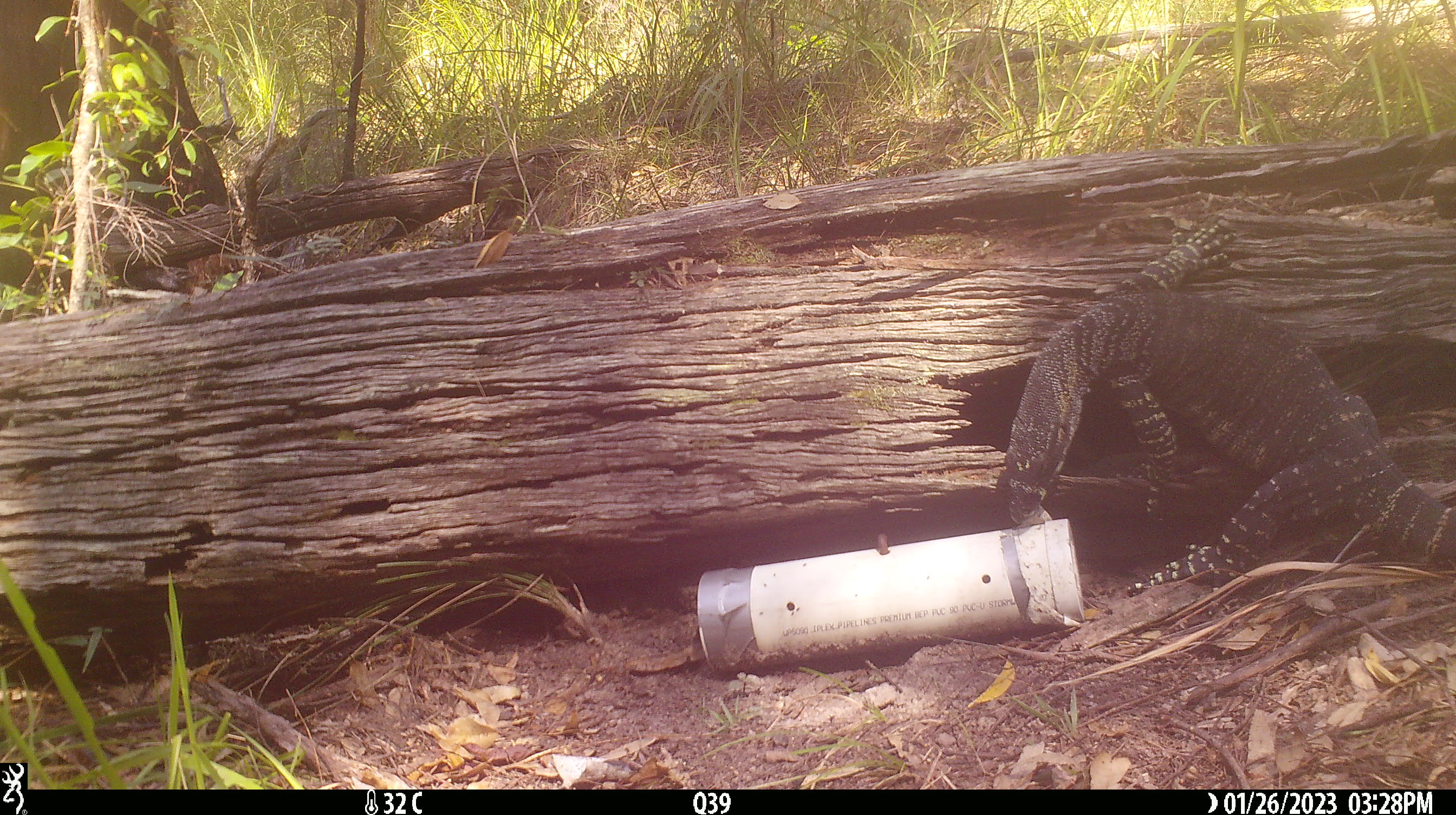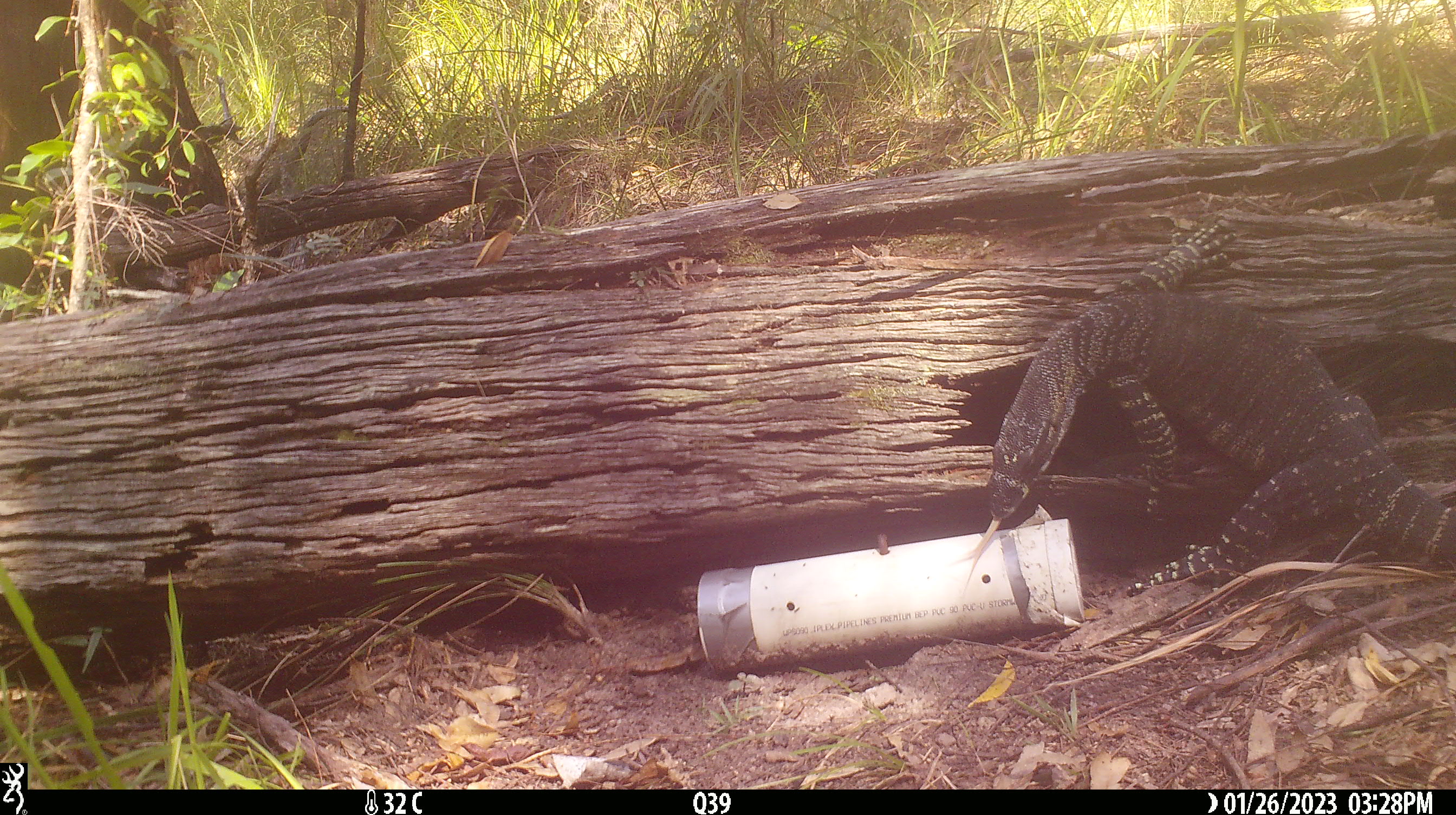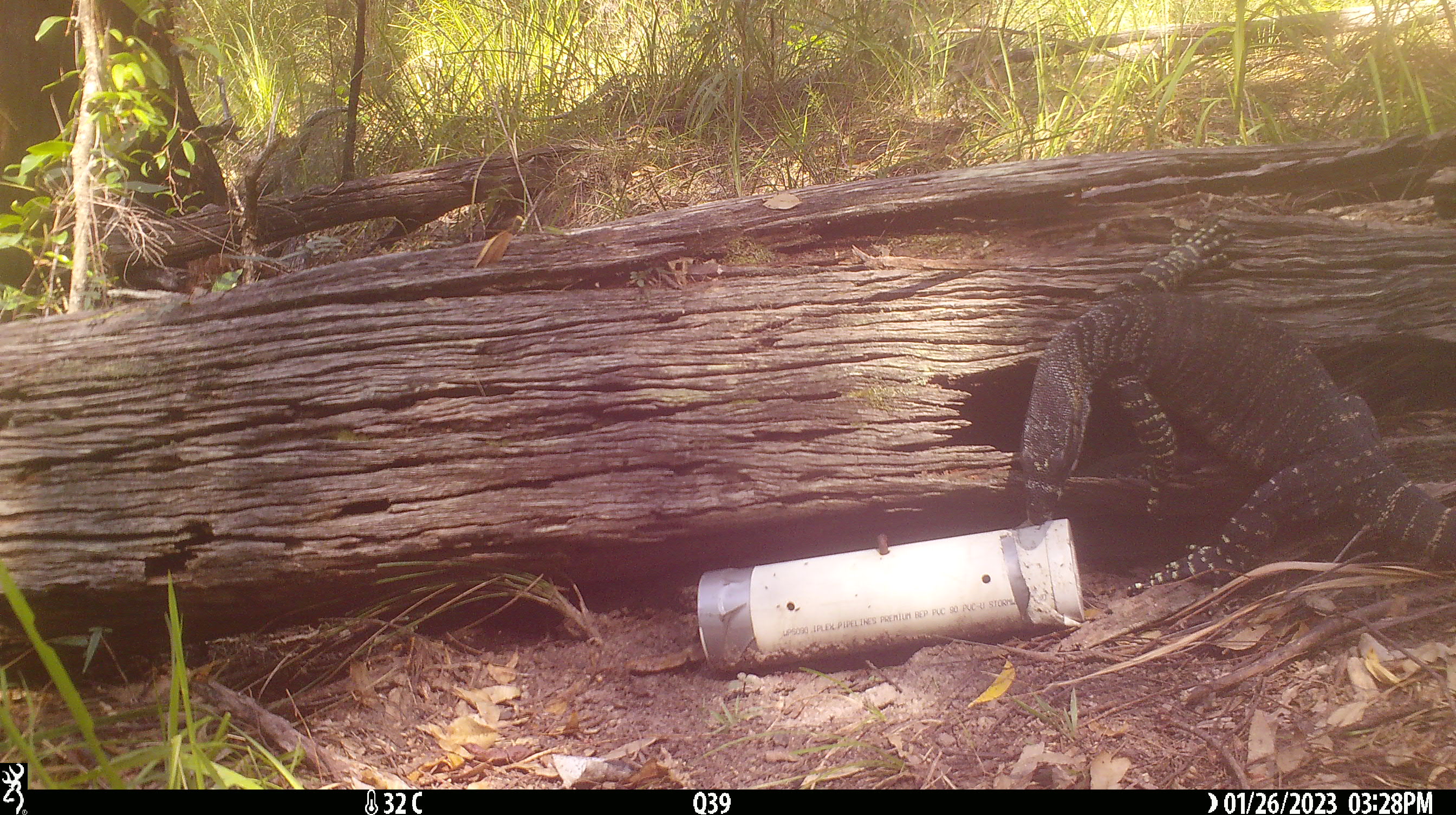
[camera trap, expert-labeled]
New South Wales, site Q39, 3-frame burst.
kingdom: Animalia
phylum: Chordata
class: Reptilia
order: Squamata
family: Varanidae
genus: Varanus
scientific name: Varanus varius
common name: lace monitor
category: goanna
Goanna (lace monitor) (Varanus varius).